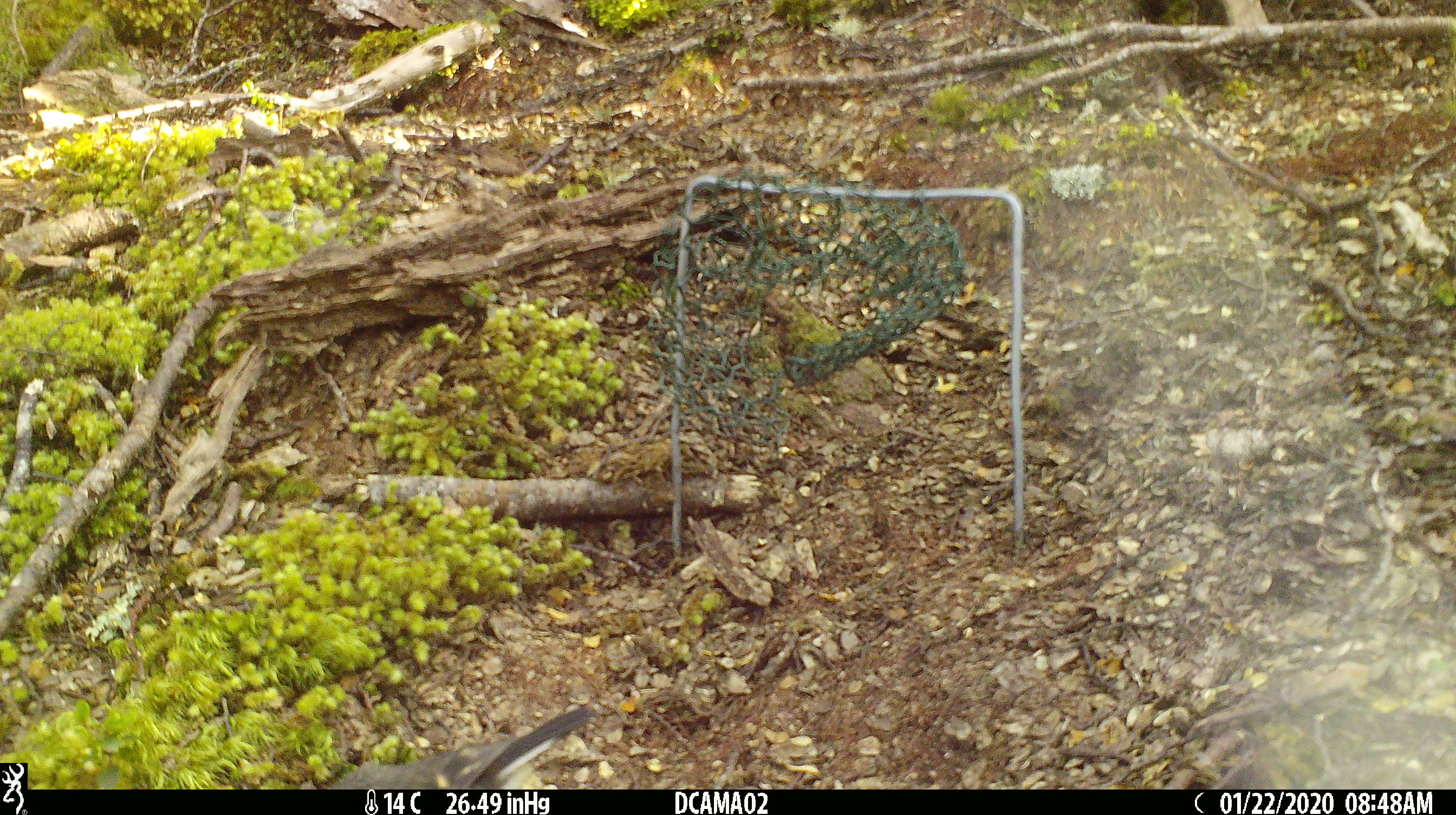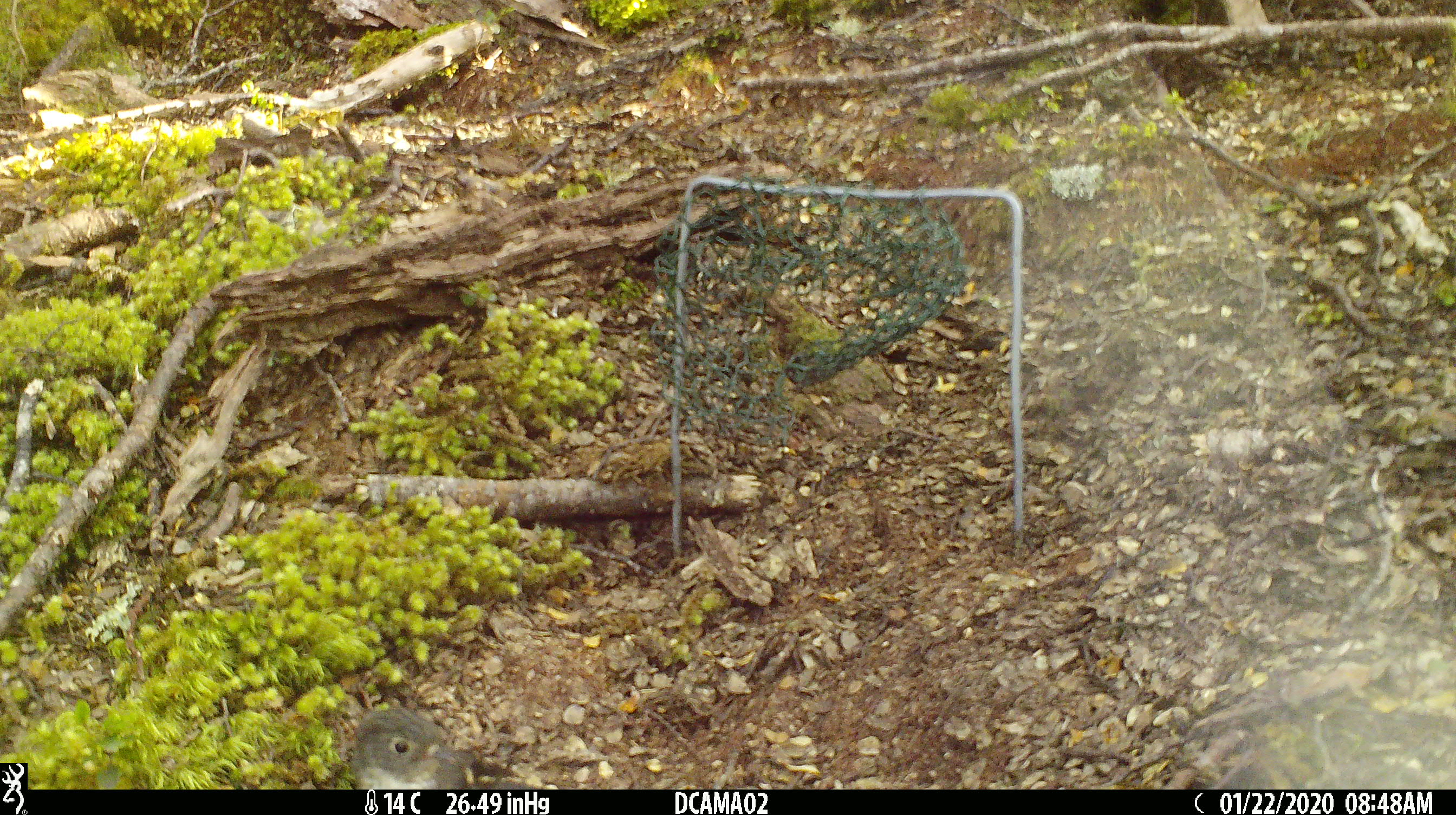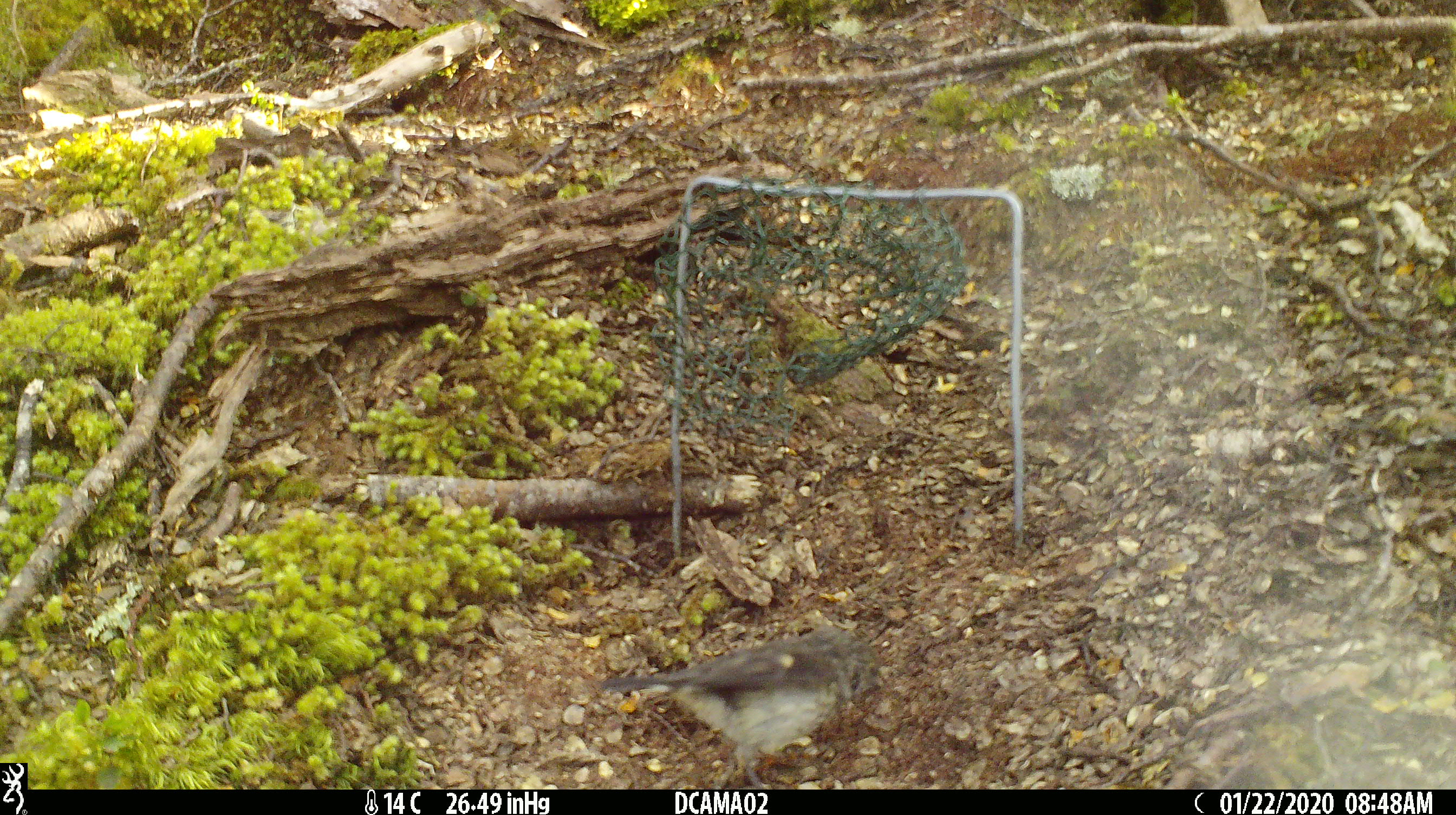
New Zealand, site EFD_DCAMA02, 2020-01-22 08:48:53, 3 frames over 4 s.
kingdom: Animalia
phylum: Chordata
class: Aves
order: Passeriformes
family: Petroicidae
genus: Petroica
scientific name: Petroica macrocephala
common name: tomtit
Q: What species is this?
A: Tomtit (Petroica macrocephala).